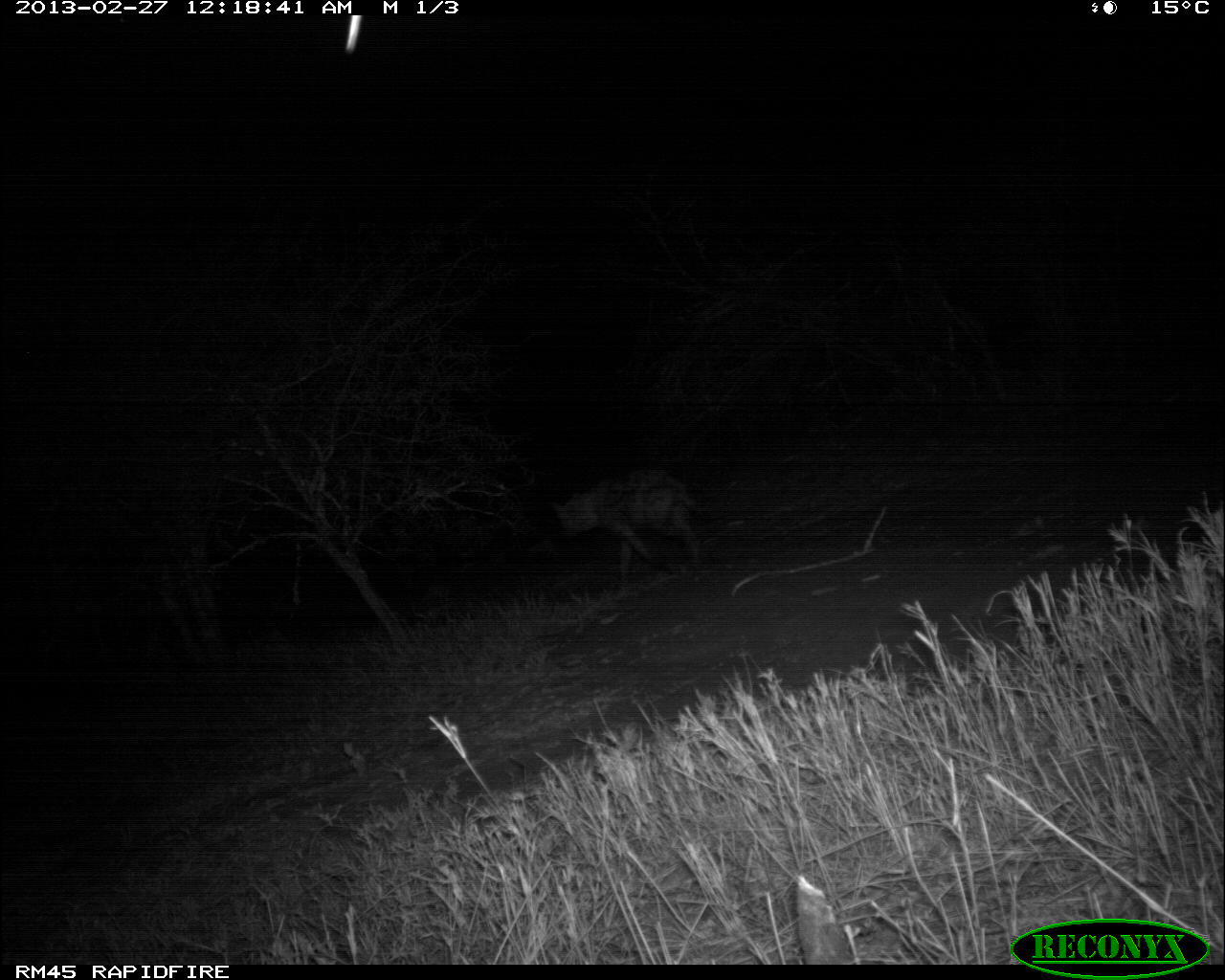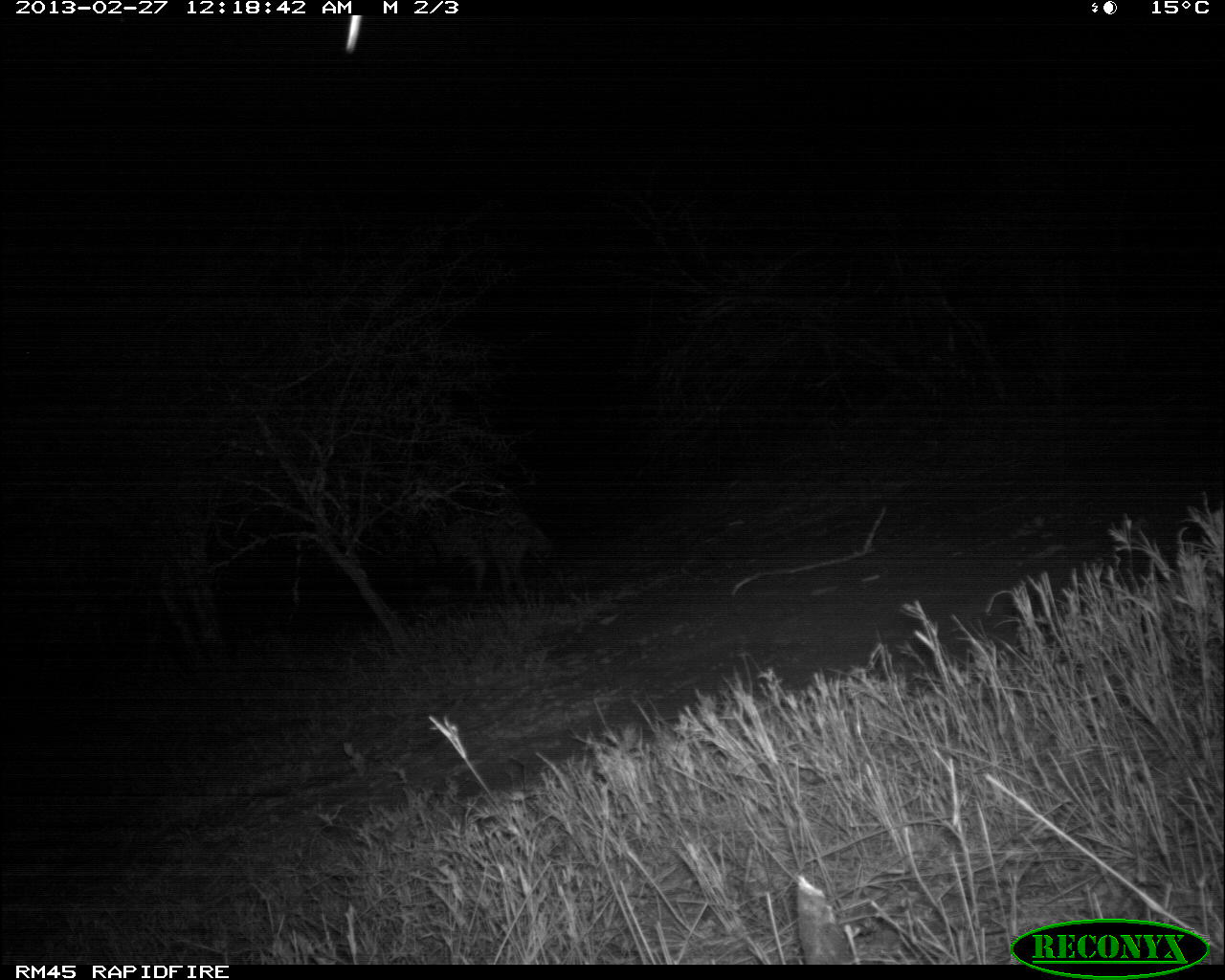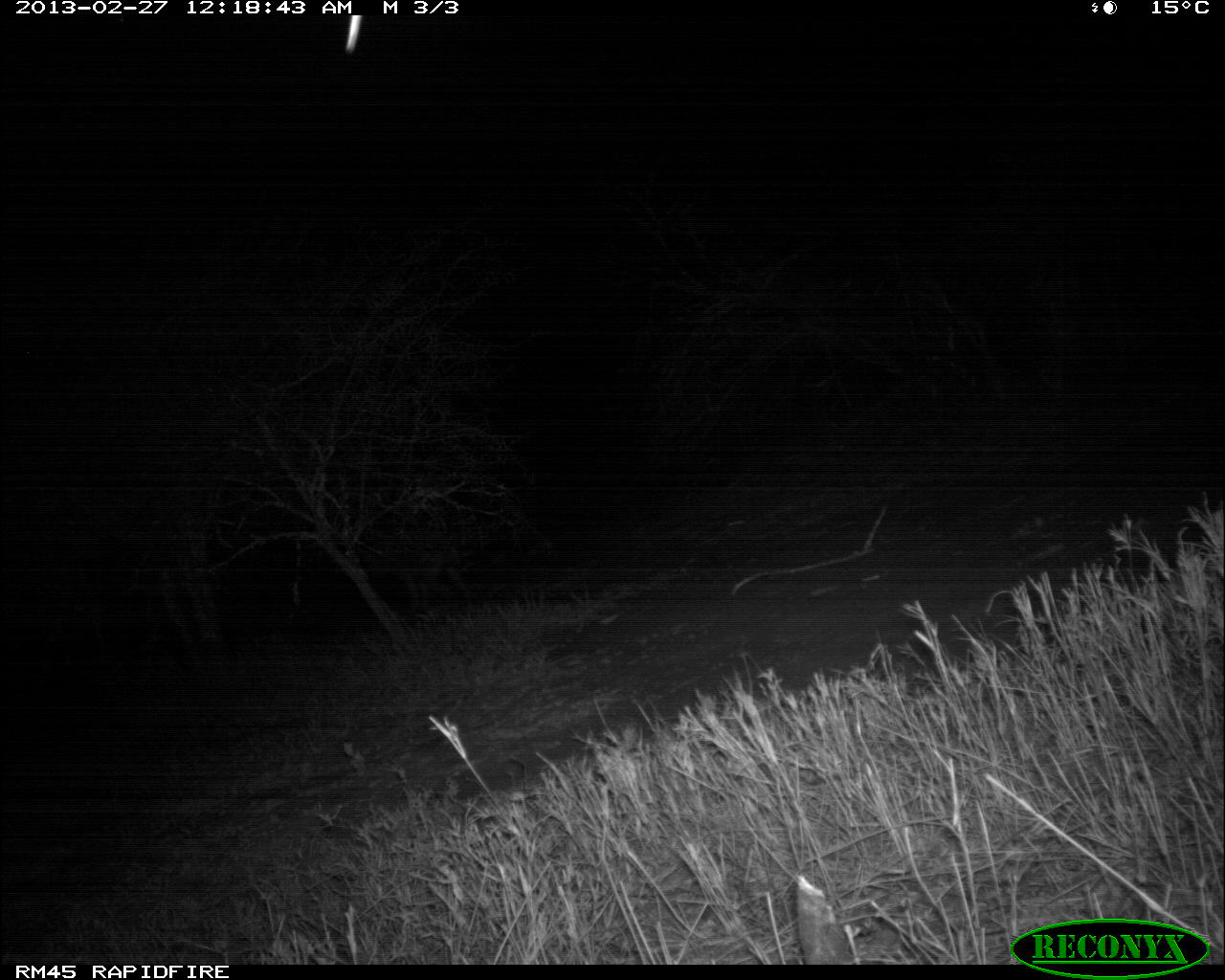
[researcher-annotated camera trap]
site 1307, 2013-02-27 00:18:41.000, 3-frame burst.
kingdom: Animalia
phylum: Chordata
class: Mammalia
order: Carnivora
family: Hyaenidae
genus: Crocuta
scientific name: Crocuta crocuta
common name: spotted hyena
Crocuta crocuta (spotted hyena), count 1.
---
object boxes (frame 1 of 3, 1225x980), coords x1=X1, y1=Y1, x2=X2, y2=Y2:
crocuta crocuta: x1=548, y1=465, x2=707, y2=580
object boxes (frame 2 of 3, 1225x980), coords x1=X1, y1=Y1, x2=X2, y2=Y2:
crocuta crocuta: x1=429, y1=505, x2=578, y2=606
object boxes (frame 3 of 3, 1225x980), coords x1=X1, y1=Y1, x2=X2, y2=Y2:
crocuta crocuta: x1=368, y1=534, x2=472, y2=609